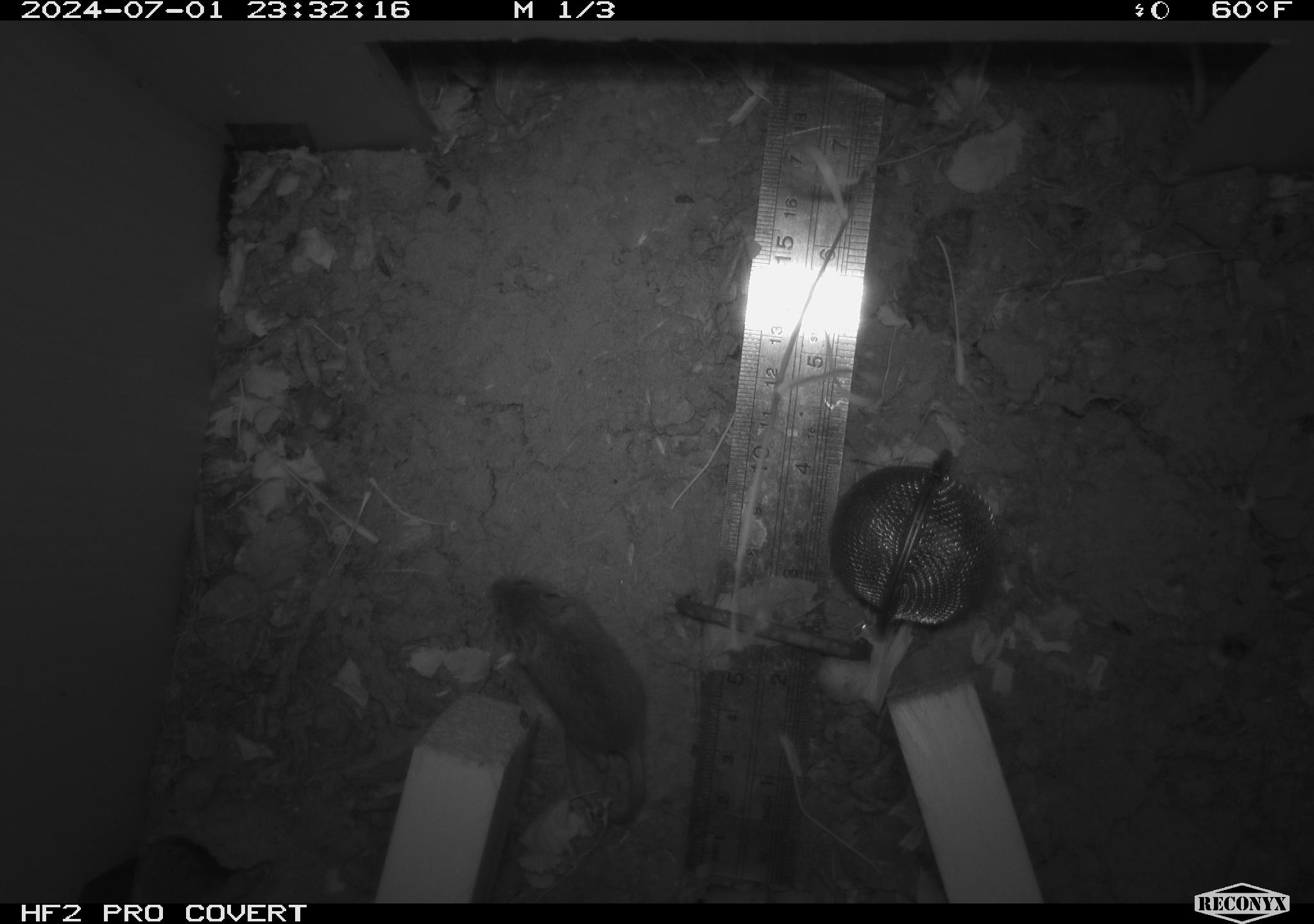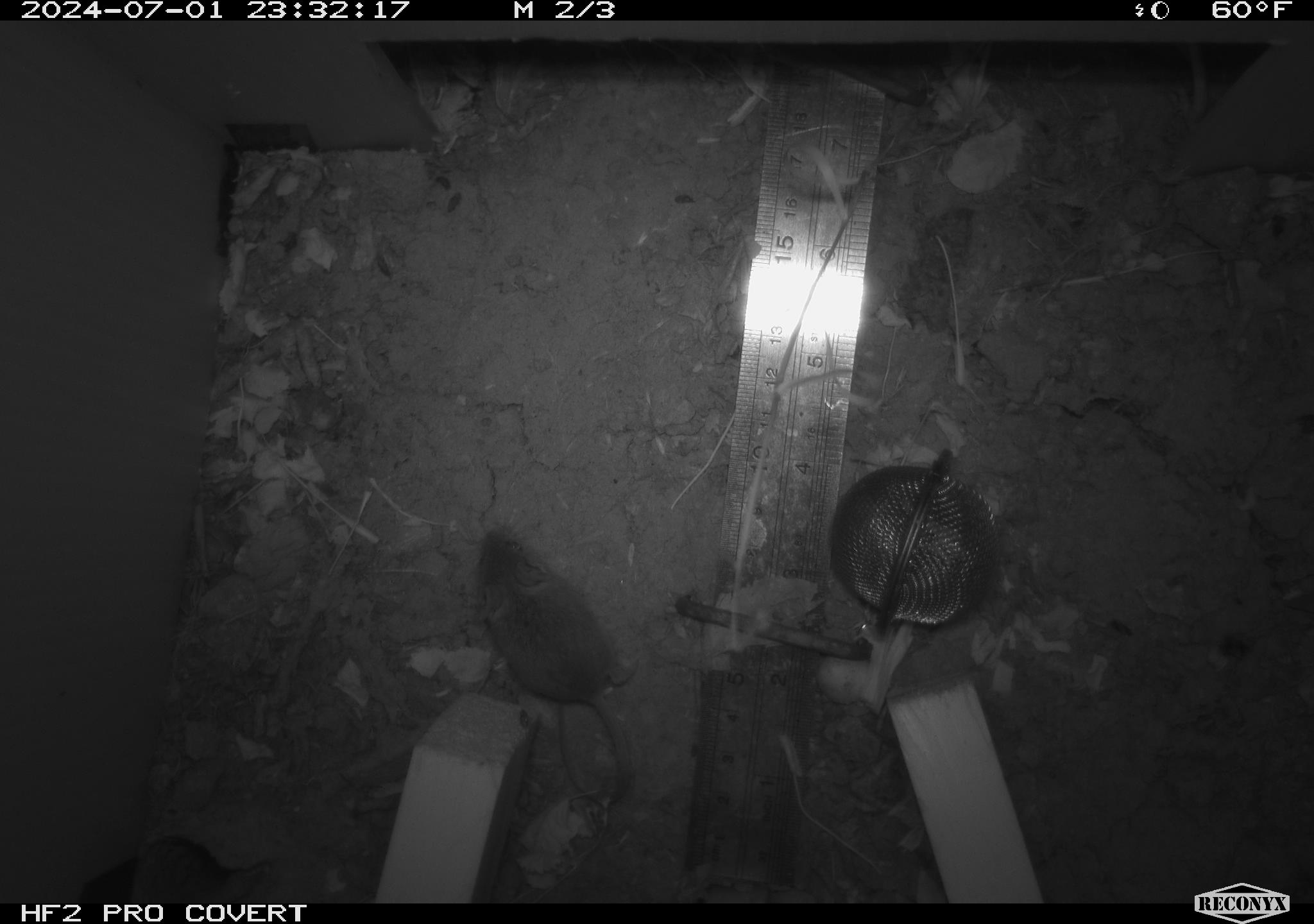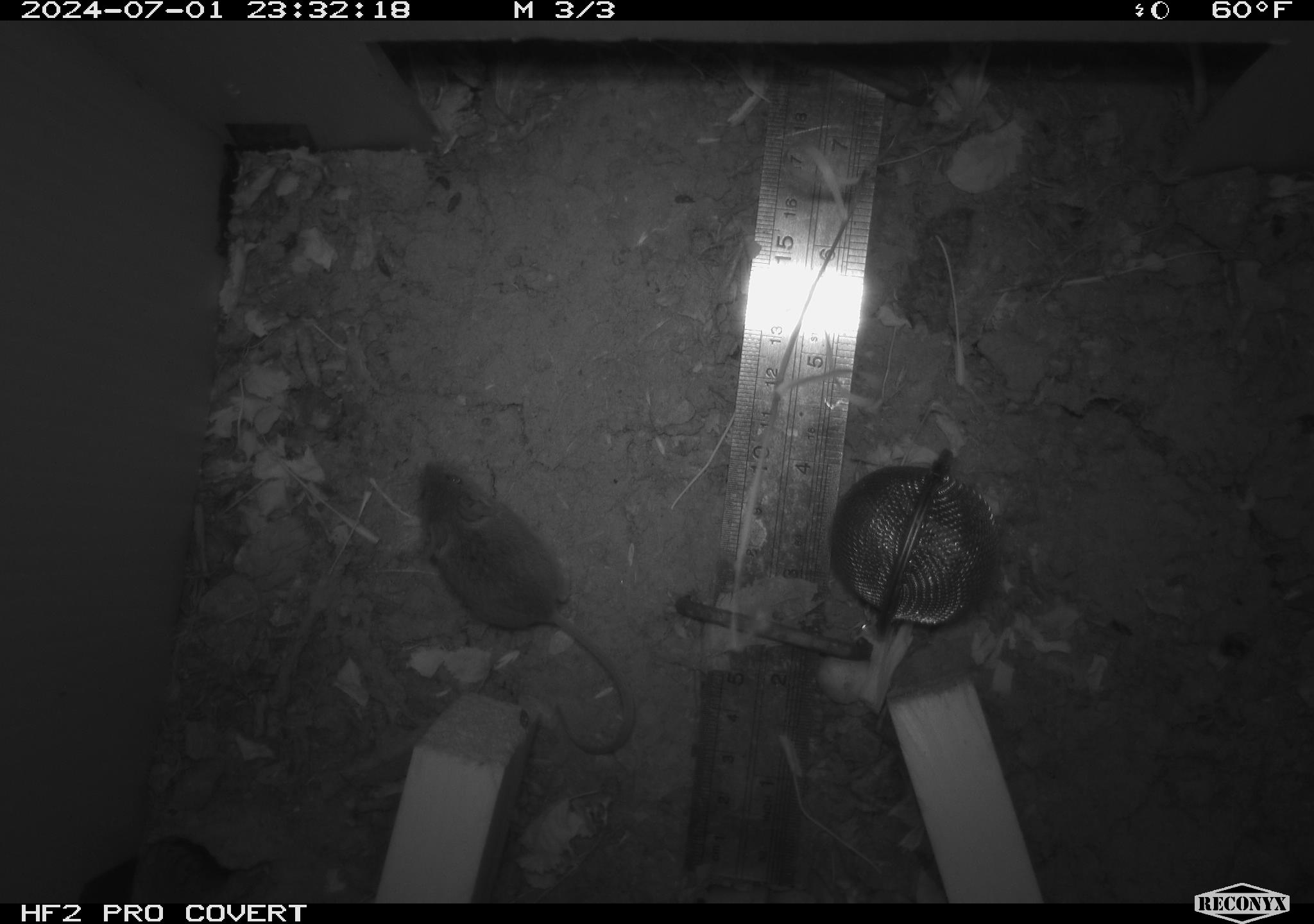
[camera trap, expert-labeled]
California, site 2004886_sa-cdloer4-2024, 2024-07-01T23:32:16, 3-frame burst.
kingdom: Animalia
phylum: Chordata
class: Mammalia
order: Rodentia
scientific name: Rodentia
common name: rodent